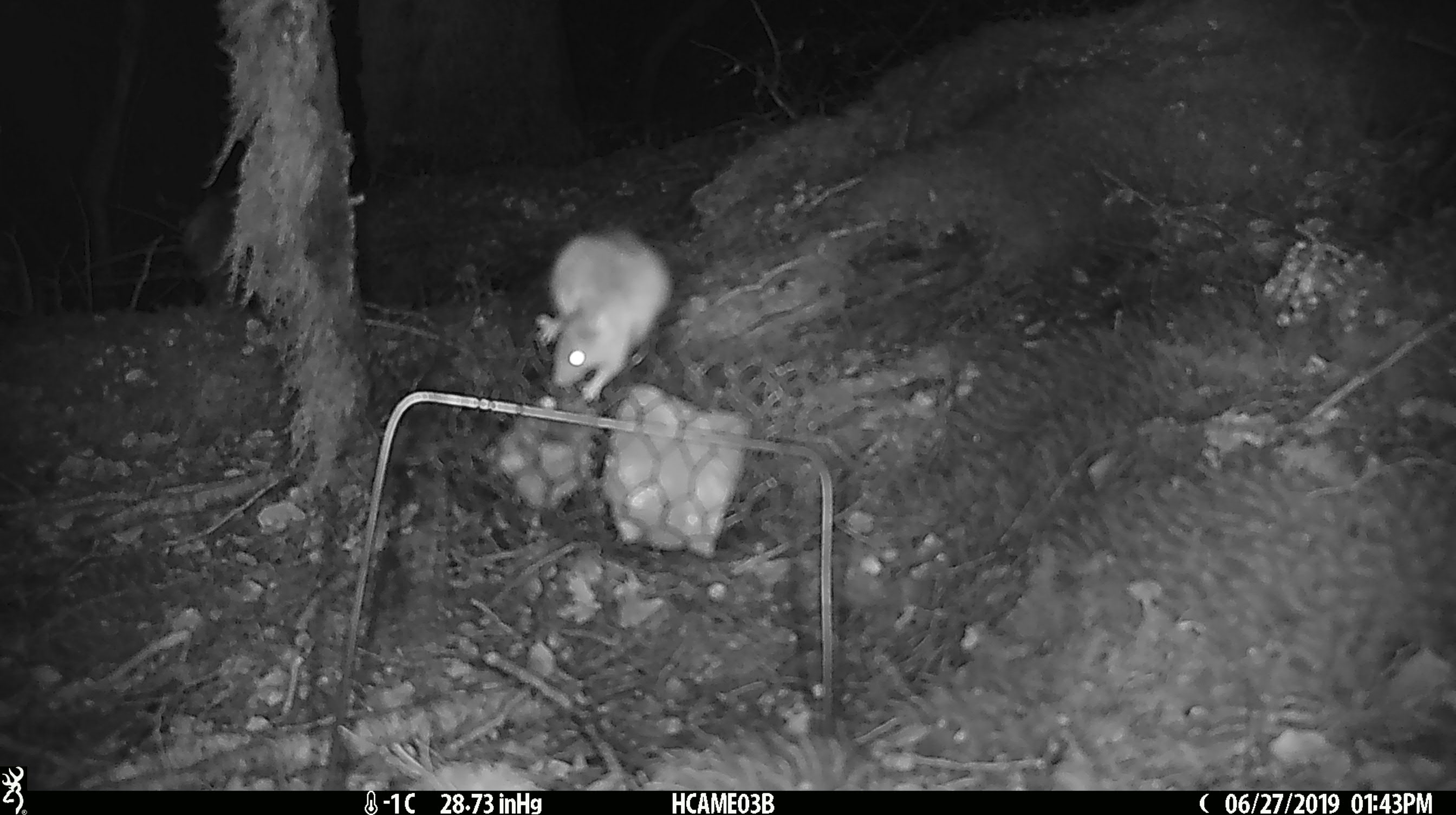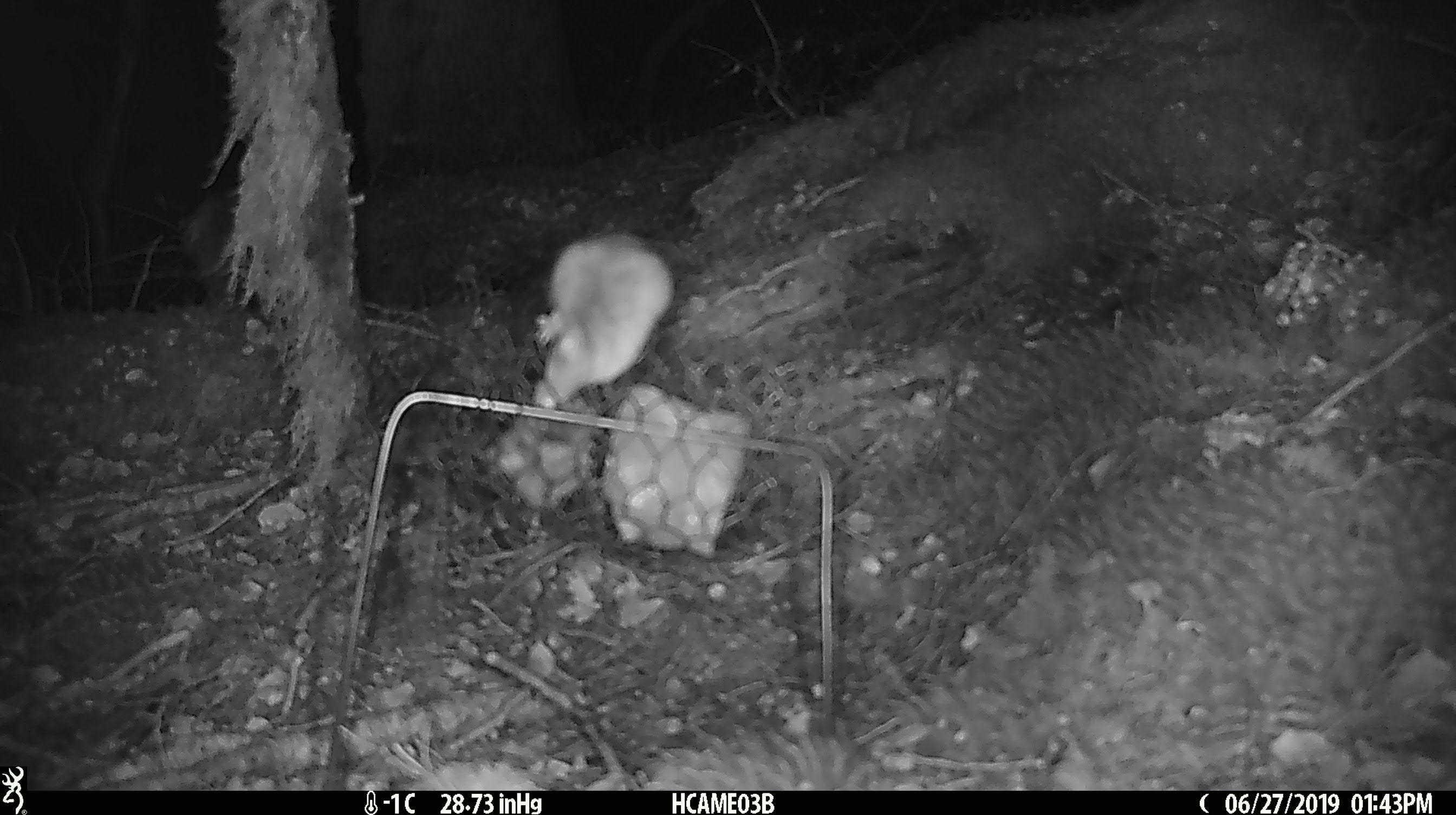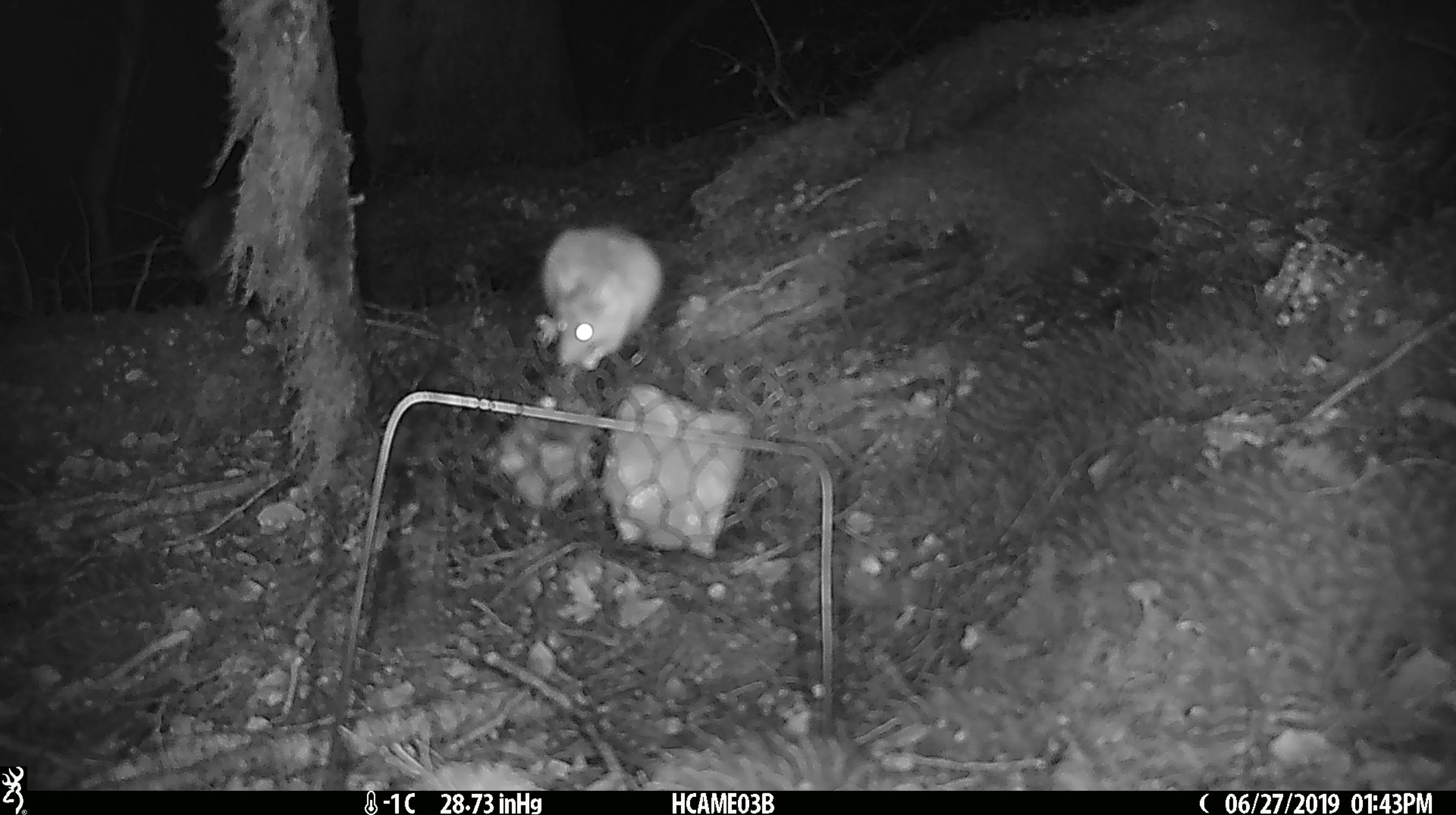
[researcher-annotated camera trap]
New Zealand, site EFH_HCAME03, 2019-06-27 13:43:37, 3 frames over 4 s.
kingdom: Animalia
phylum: Chordata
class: Mammalia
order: Rodentia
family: Muridae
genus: Mus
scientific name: Mus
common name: mouse